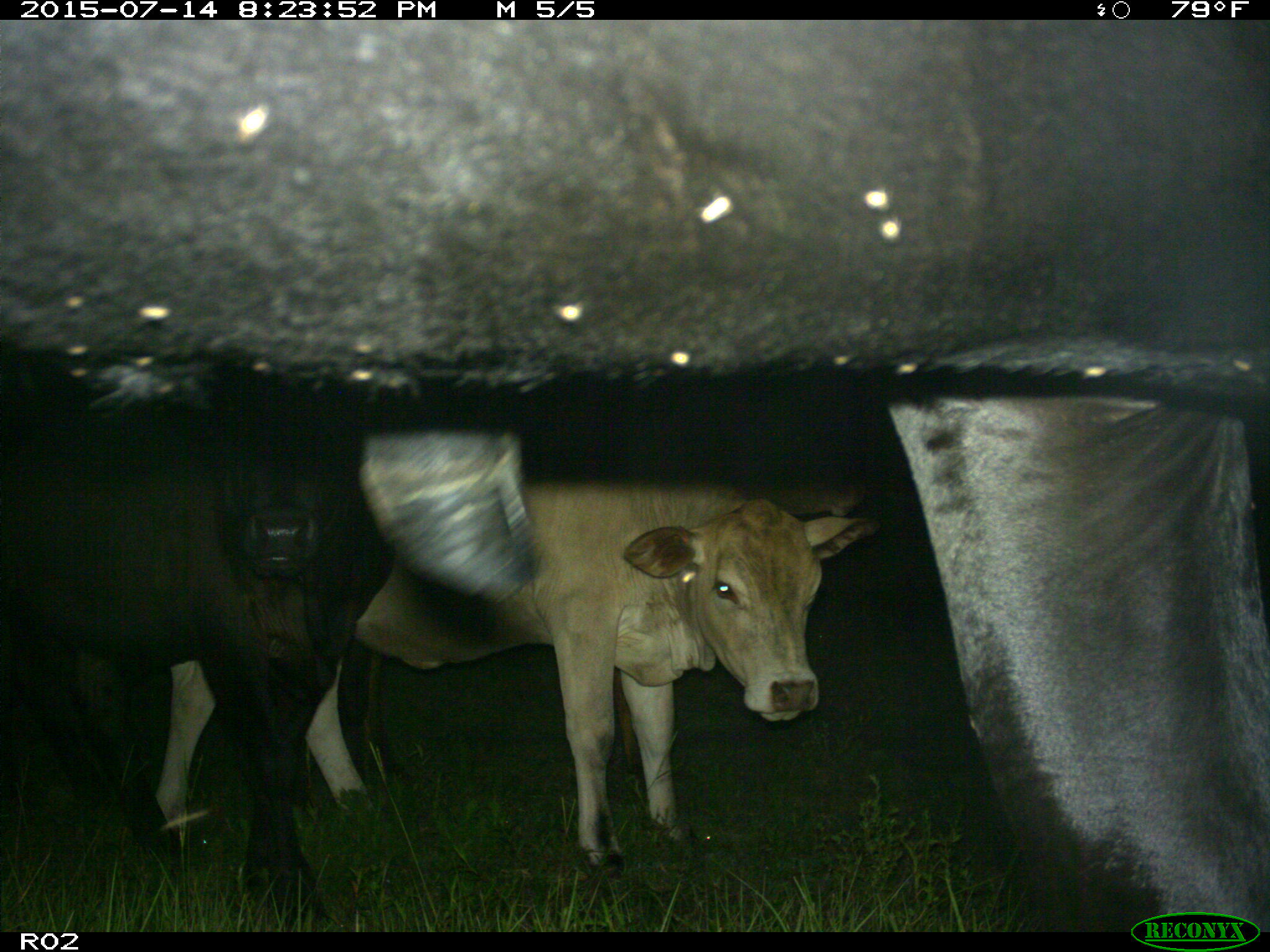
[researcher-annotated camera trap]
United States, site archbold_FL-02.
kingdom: Animalia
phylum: Chordata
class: Mammalia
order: Artiodactyla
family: Bovidae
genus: Bos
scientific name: Bos taurus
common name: domestic cow